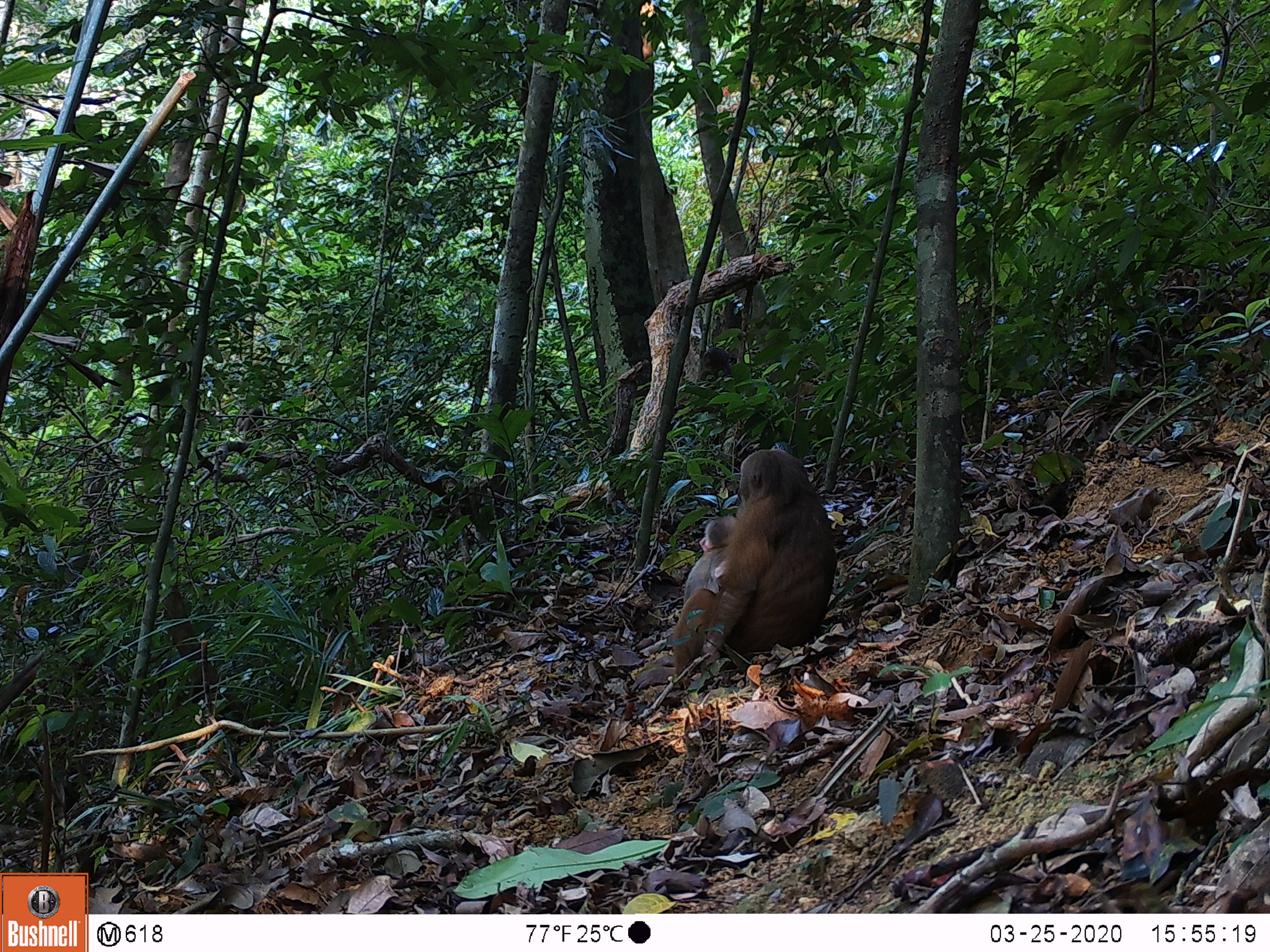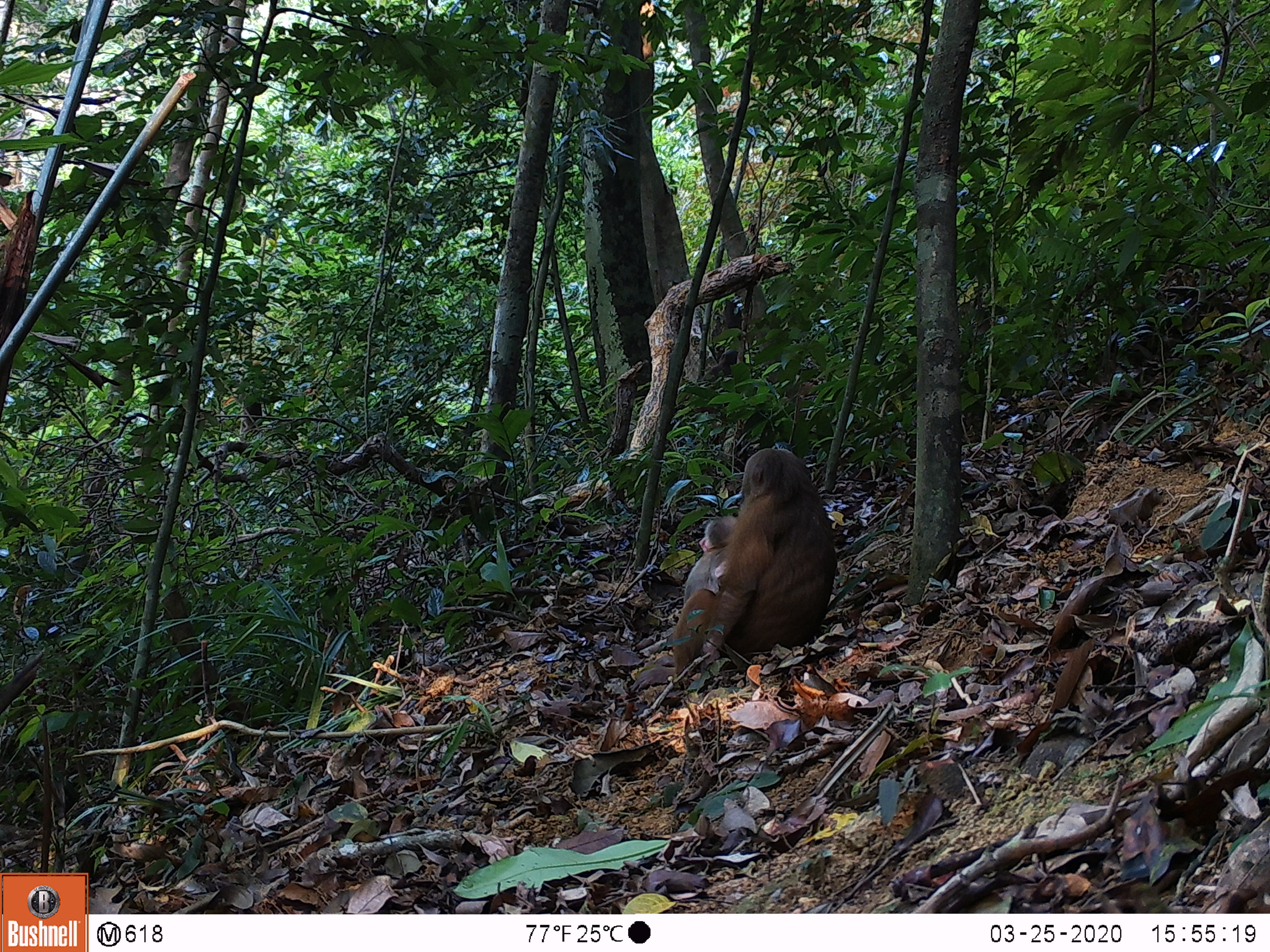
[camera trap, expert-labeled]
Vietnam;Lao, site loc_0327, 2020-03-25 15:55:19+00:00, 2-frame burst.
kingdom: Animalia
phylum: Chordata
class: Mammalia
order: Primates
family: Cercopithecidae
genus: Macaca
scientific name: Macaca arctoides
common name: stump-tailed macaque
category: stump tailed macaque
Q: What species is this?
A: Stump tailed macaque (stump-tailed macaque) (Macaca arctoides).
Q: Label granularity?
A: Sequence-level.